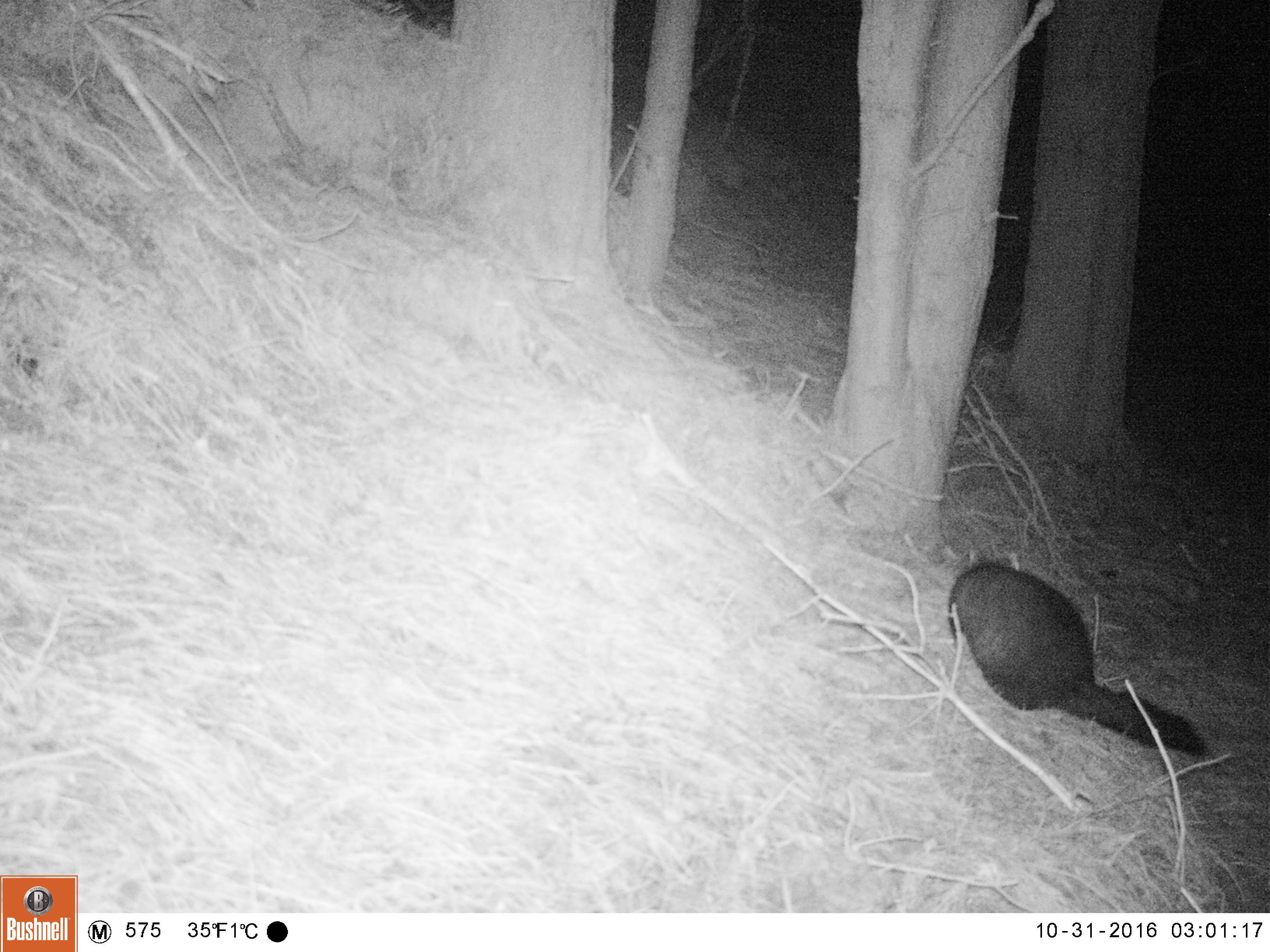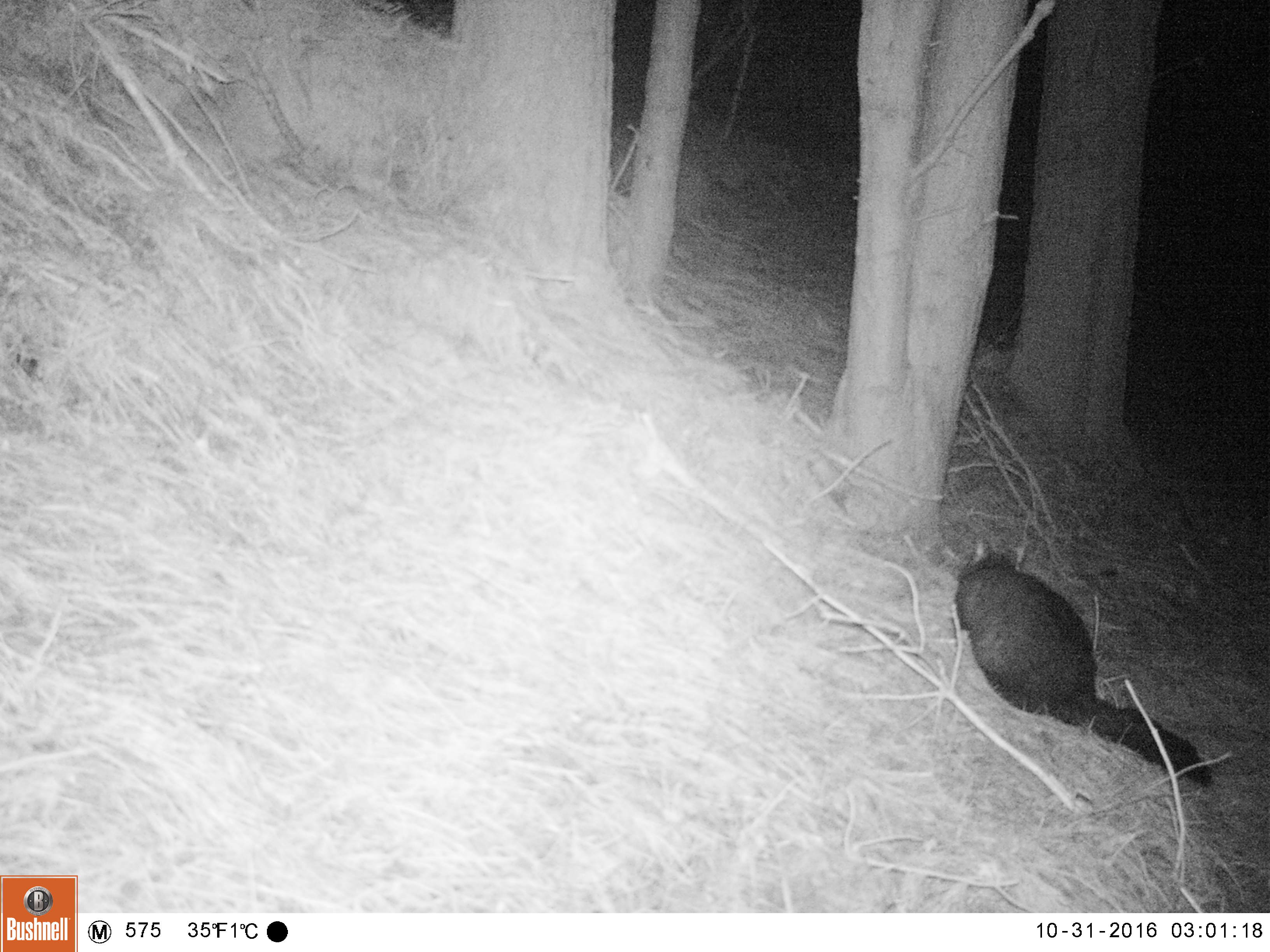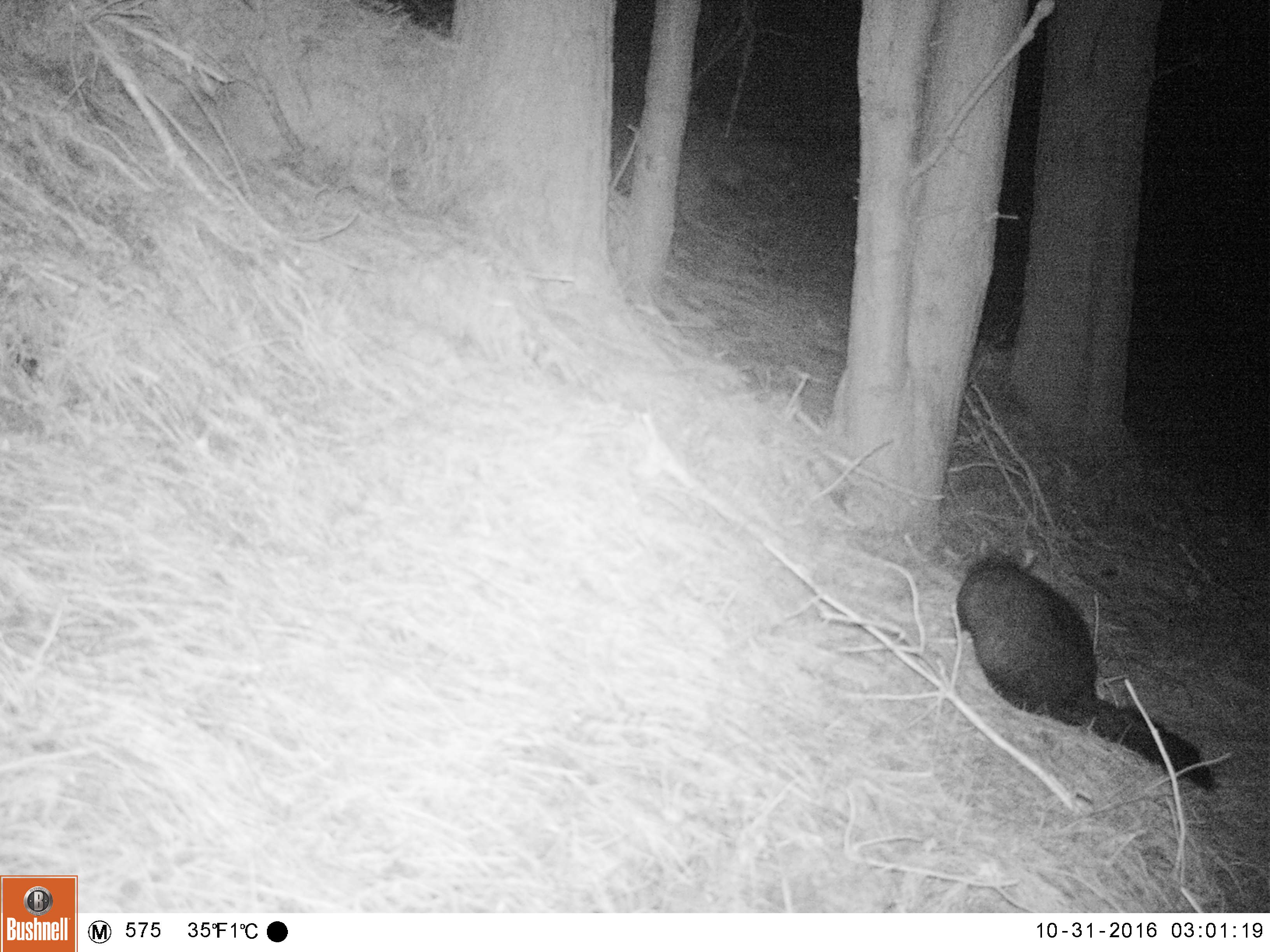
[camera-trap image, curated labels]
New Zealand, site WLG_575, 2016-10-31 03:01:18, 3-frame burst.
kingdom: Animalia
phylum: Chordata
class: Mammalia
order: Diprotodontia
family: Phalangeridae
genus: Trichosurus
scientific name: Trichosurus vulpecula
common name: common brushtail possum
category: possum